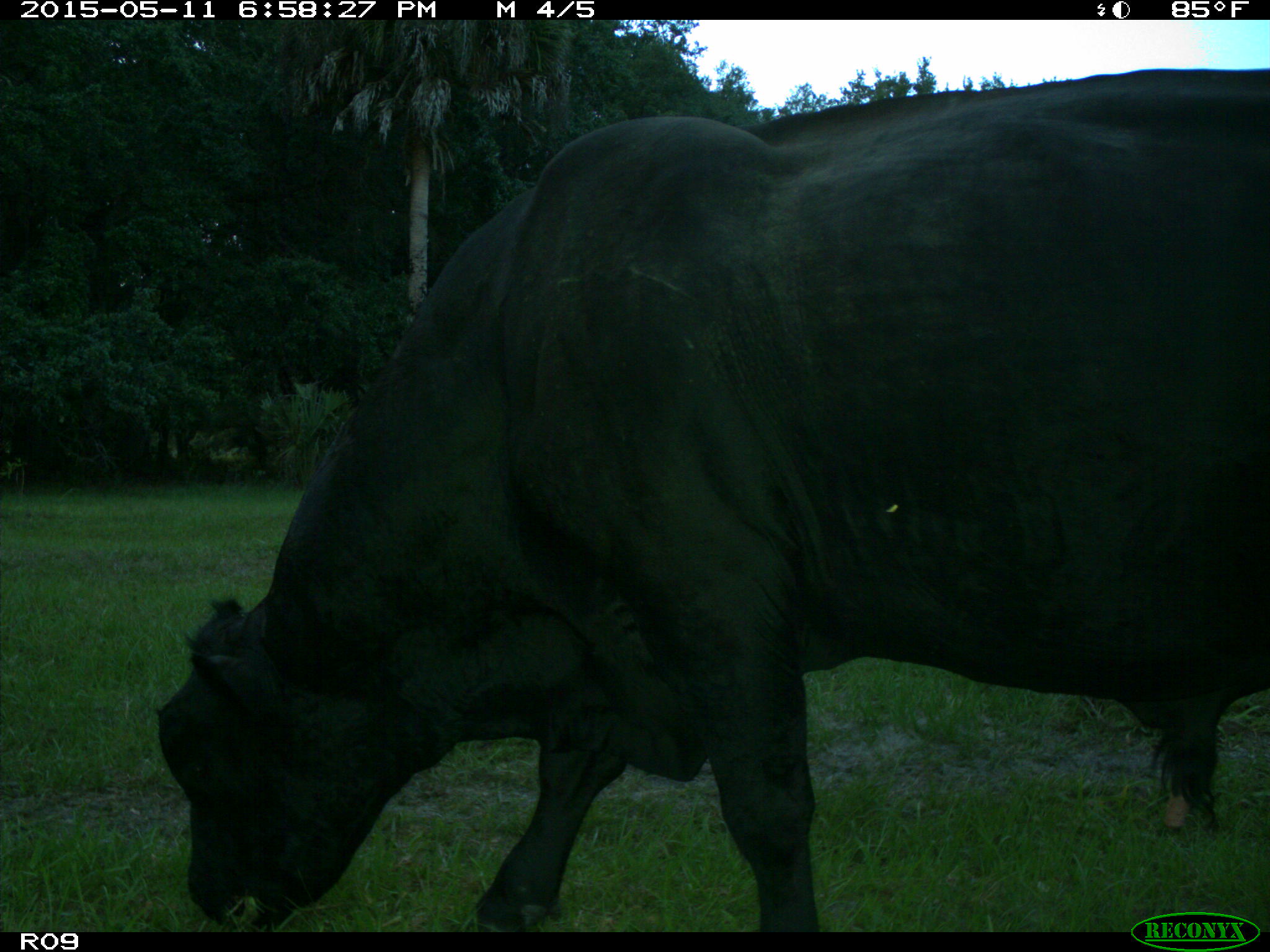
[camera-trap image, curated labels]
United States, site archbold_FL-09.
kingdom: Animalia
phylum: Chordata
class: Mammalia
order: Artiodactyla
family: Bovidae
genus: Bos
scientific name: Bos taurus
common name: domestic cow